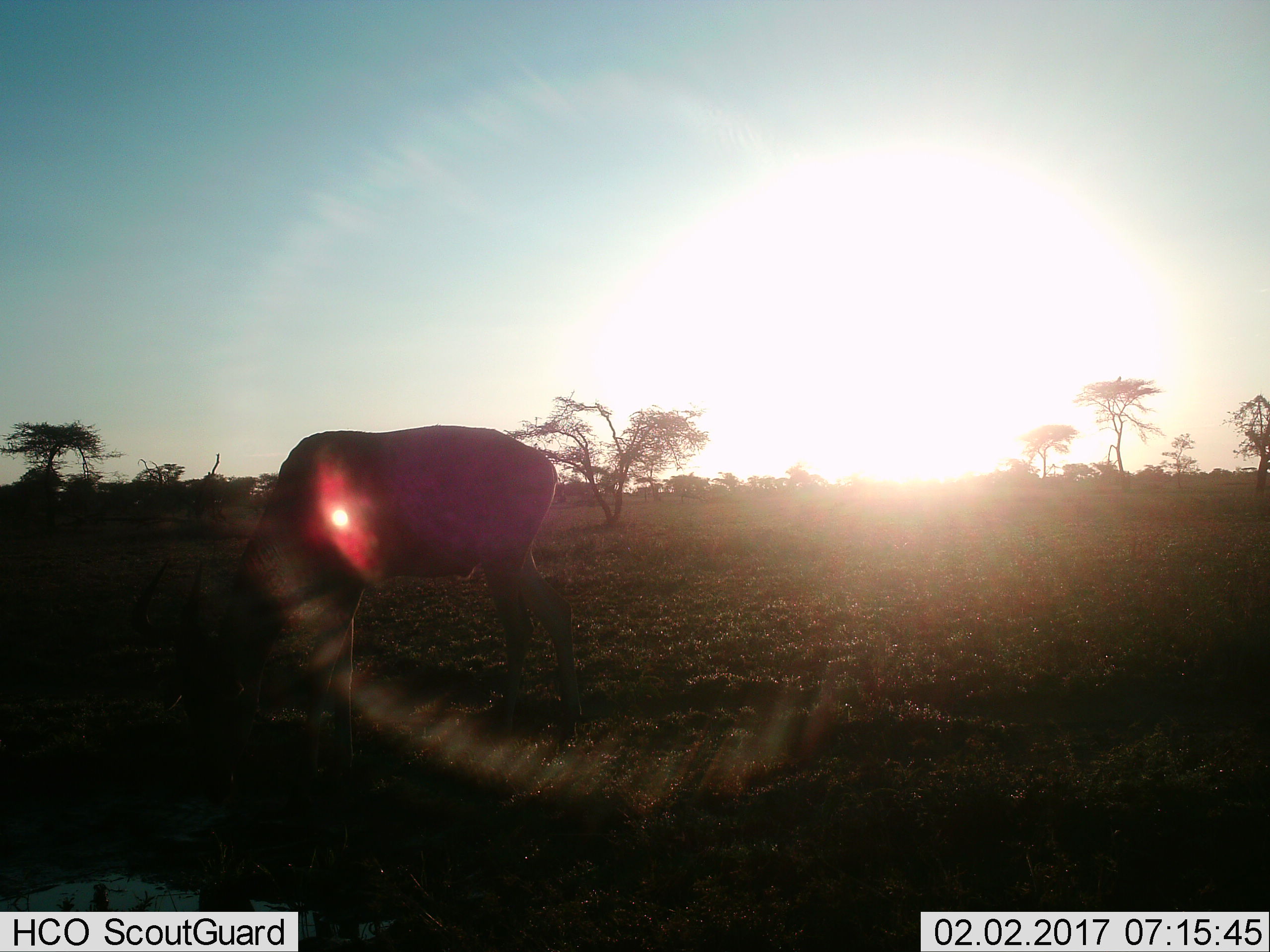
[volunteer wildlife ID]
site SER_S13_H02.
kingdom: Animalia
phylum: Chordata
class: Mammalia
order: Artiodactyla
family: Bovidae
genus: Alcelaphus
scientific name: Alcelaphus buselaphus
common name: hartebeest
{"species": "hartebeest (Alcelaphus buselaphus)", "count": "1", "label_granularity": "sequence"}